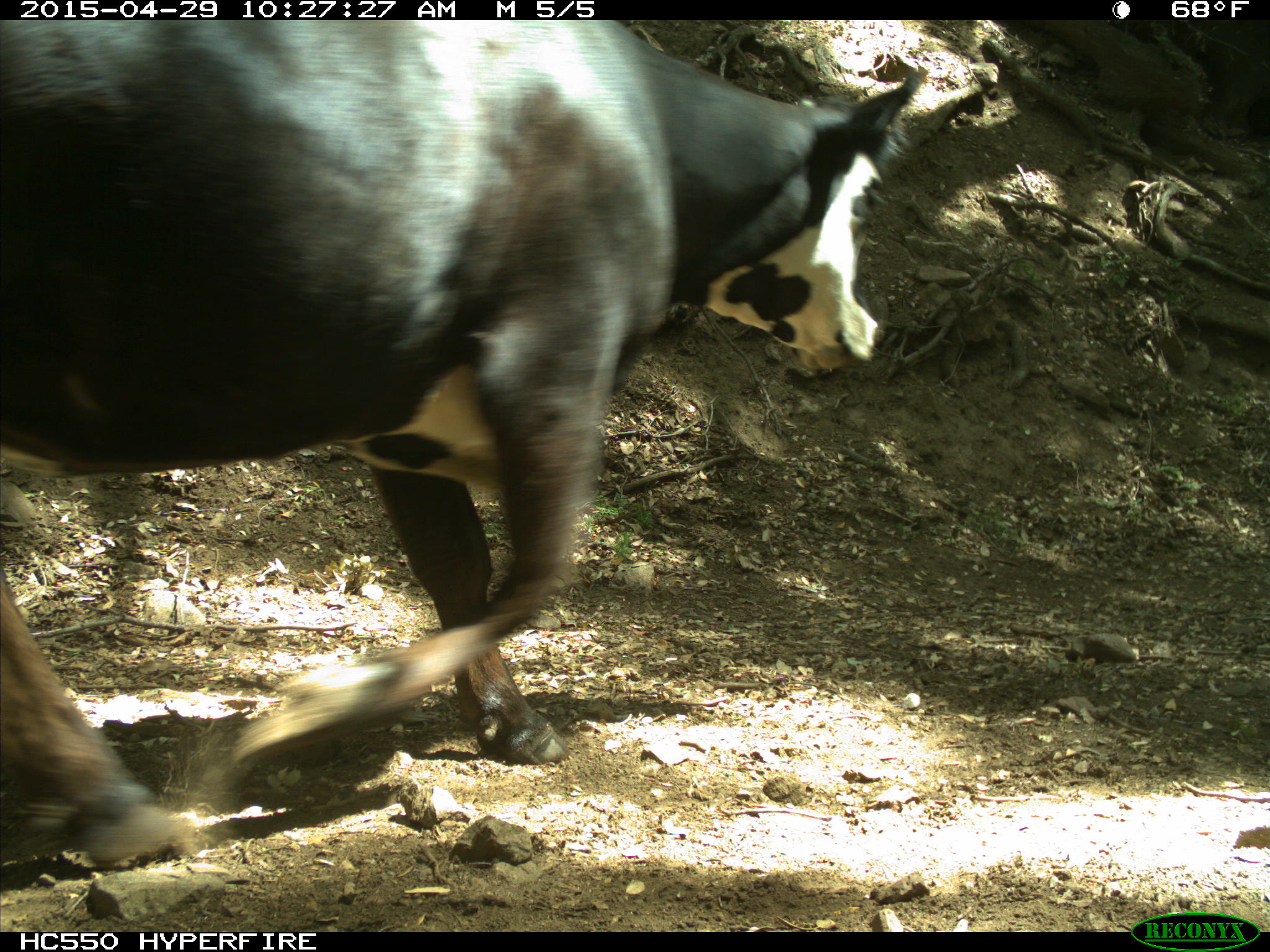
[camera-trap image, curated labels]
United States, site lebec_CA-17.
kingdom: Animalia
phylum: Chordata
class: Mammalia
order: Artiodactyla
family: Bovidae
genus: Bos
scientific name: Bos taurus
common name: domestic cow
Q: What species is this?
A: Bos taurus (domestic cow).